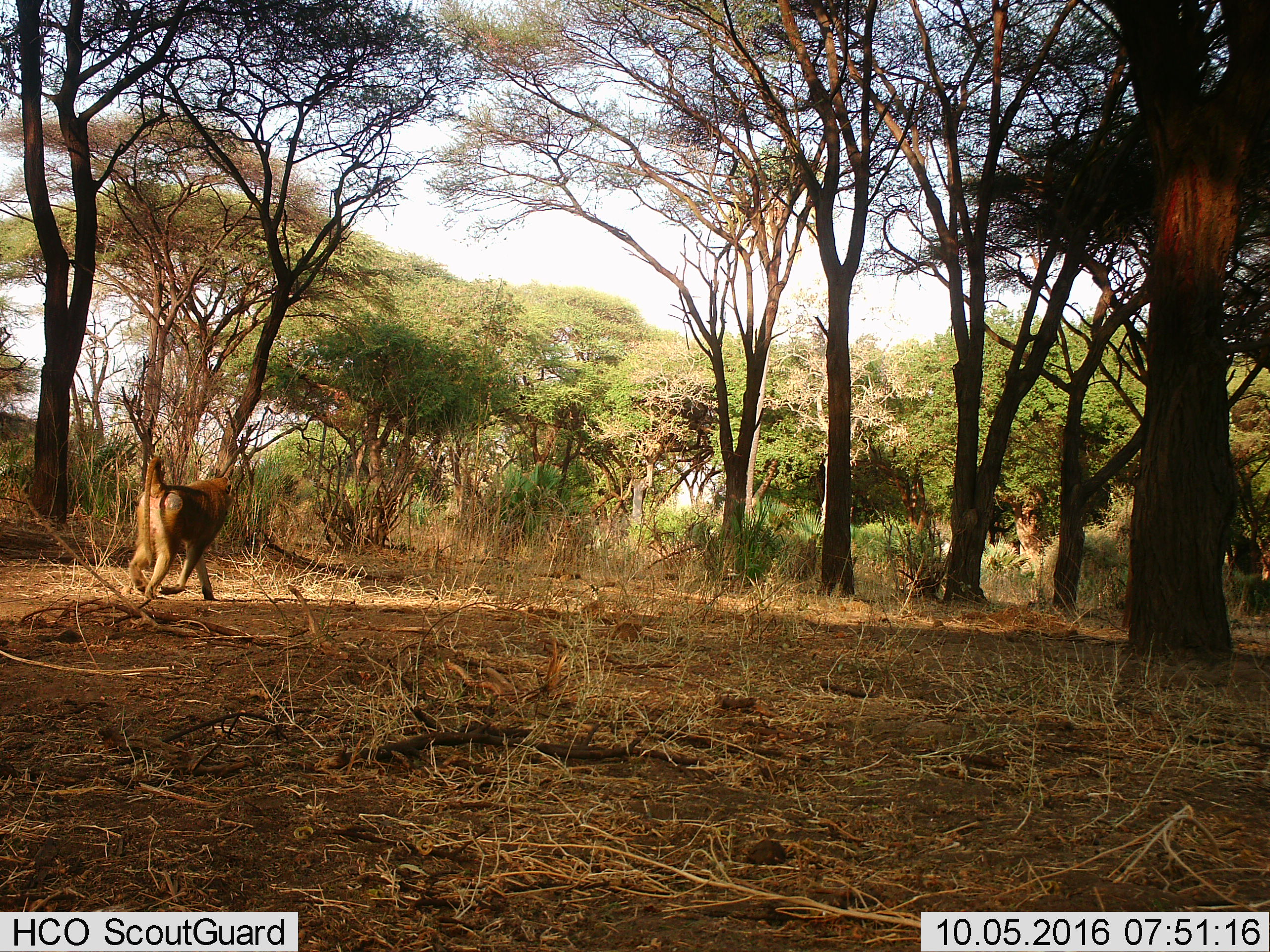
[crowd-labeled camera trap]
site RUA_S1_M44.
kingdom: Animalia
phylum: Chordata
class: Mammalia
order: Primates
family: Cercopithecidae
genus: Papio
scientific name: Papio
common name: baboon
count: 1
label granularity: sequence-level